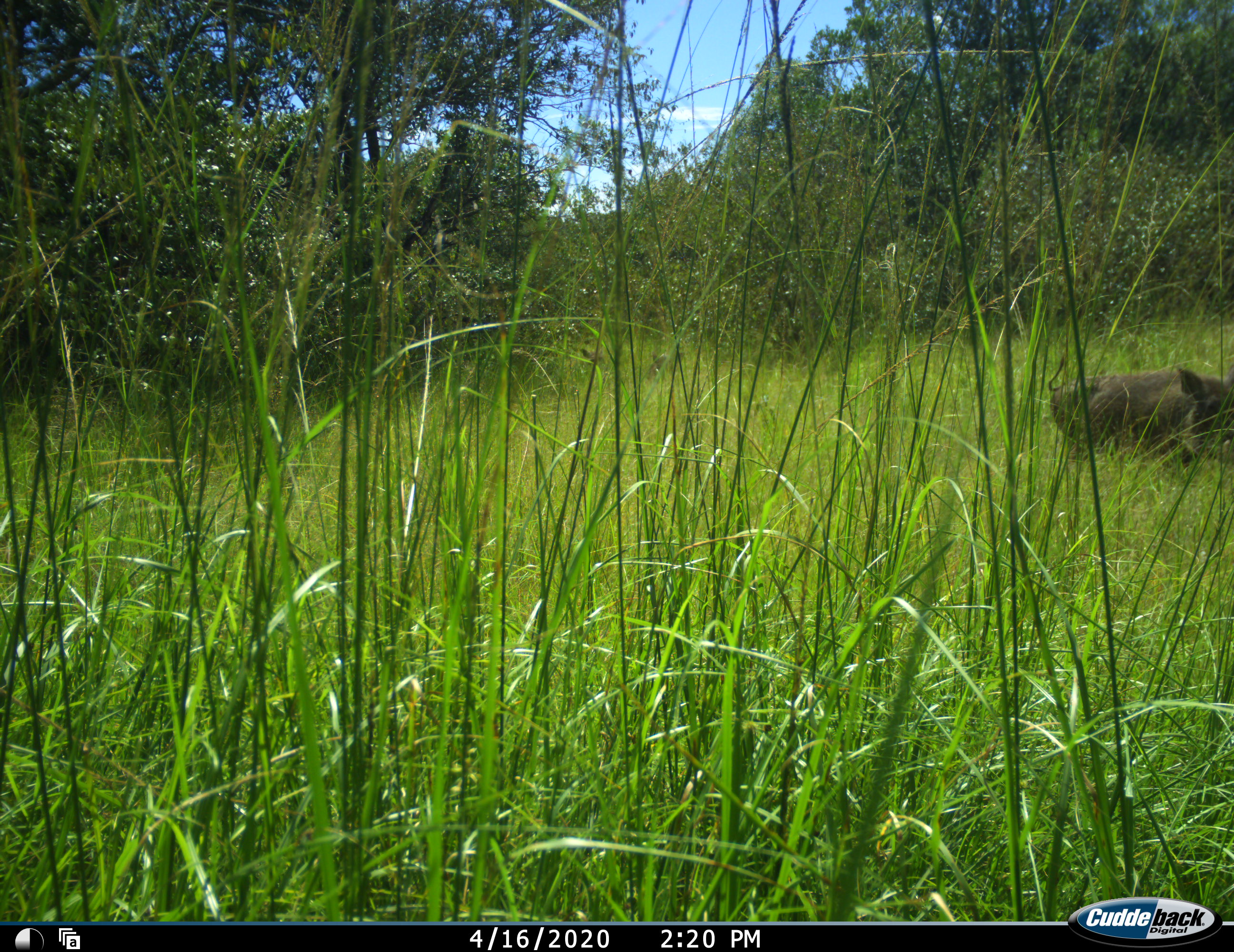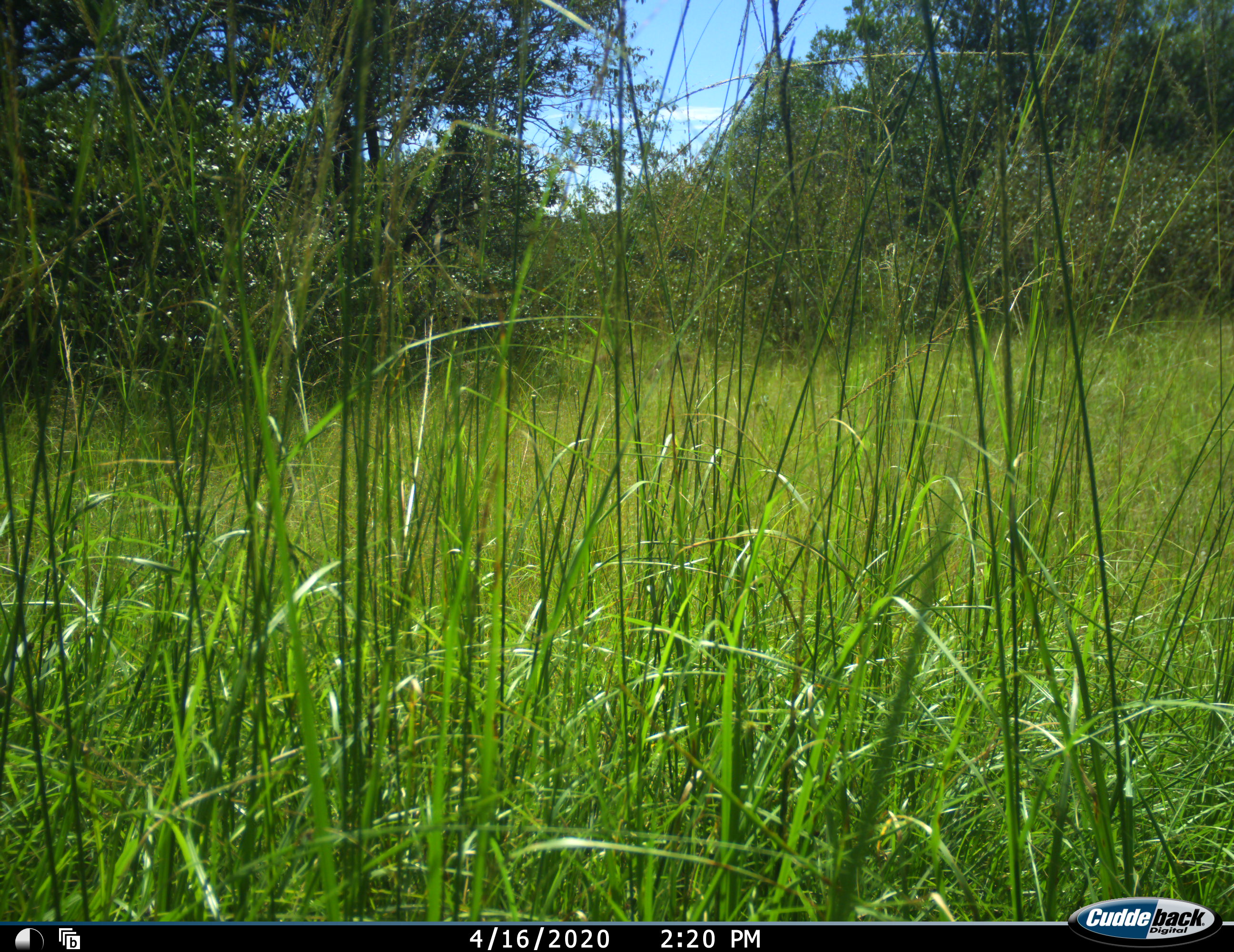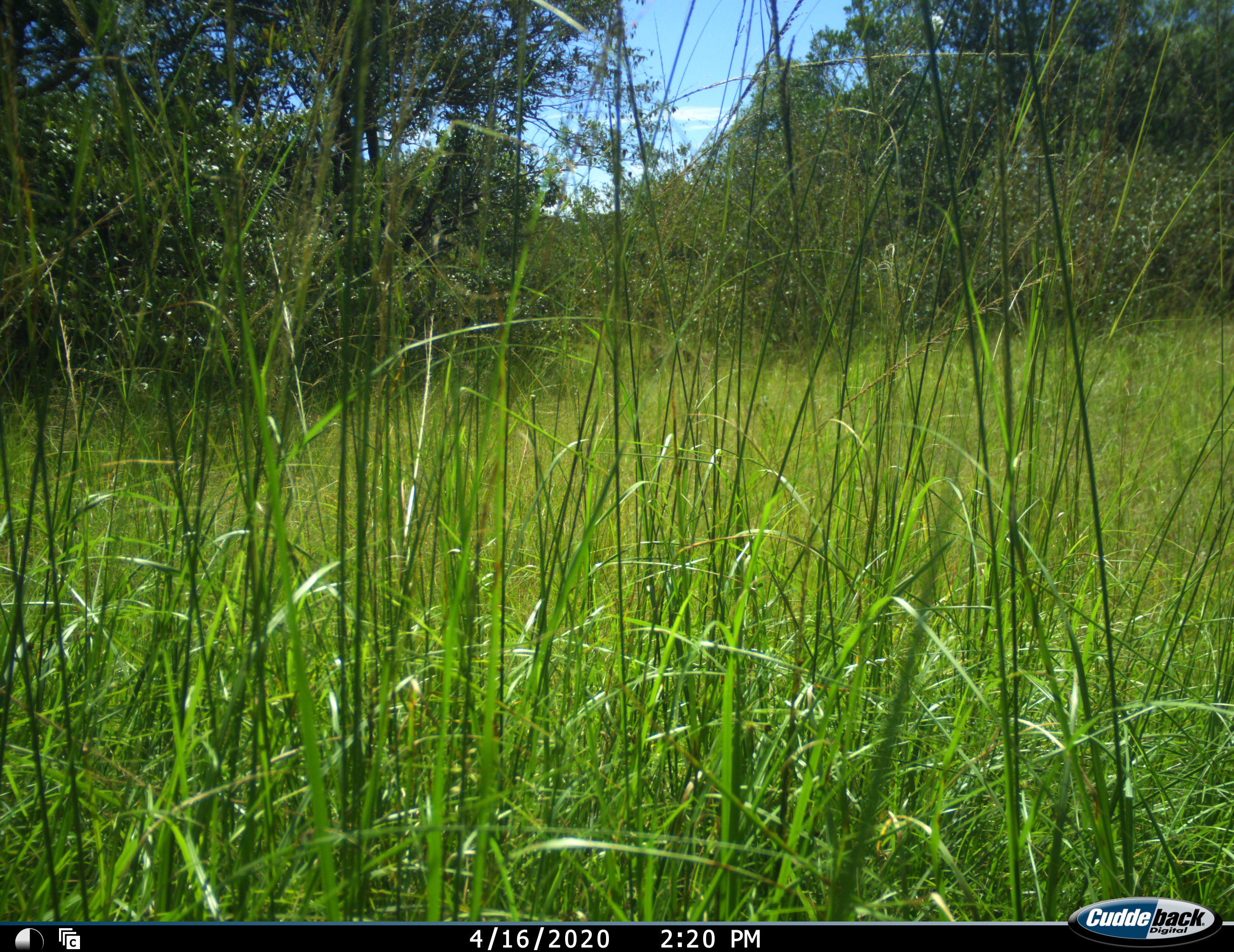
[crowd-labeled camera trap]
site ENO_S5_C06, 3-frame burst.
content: unidentified animal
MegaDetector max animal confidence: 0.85